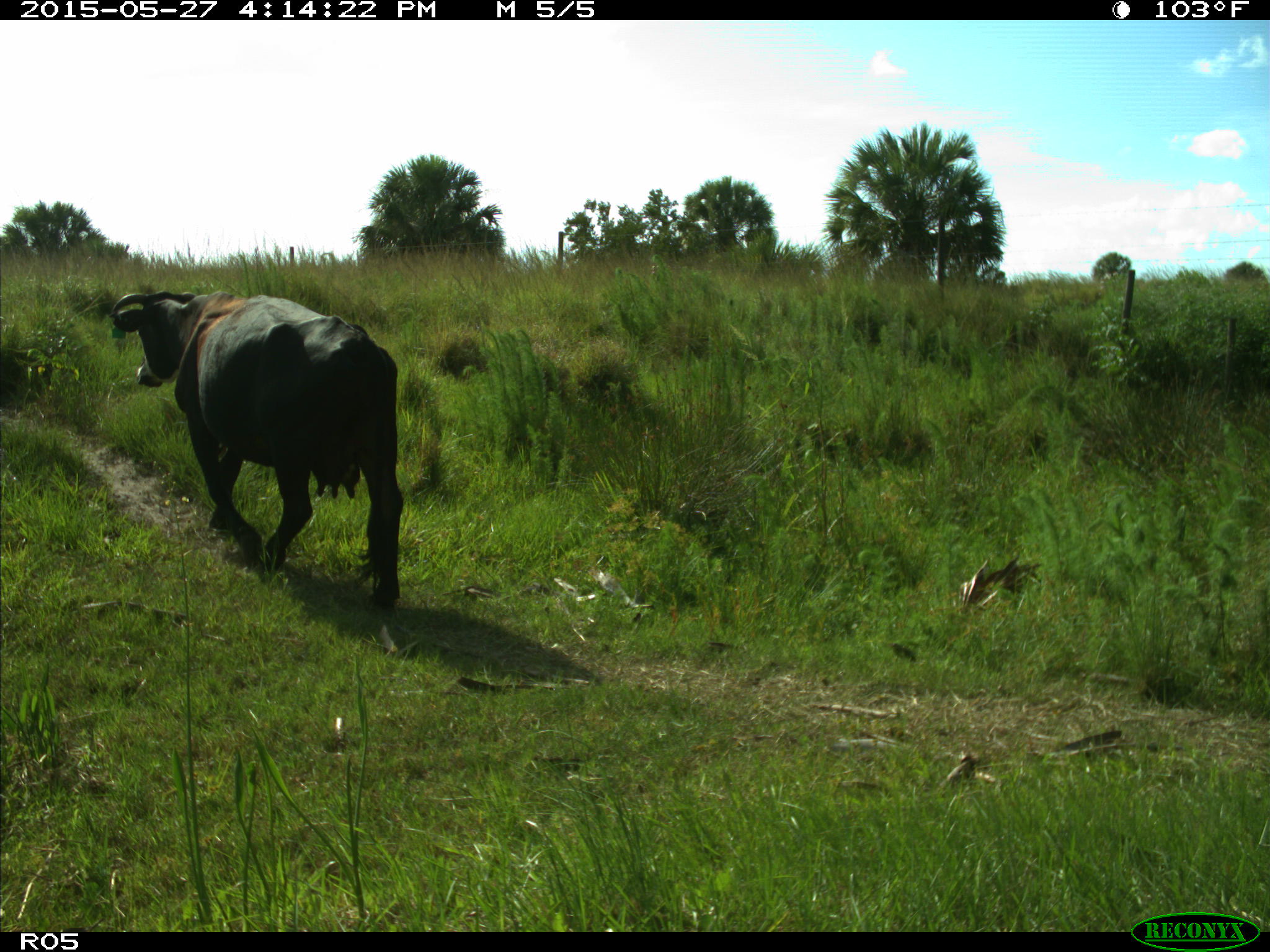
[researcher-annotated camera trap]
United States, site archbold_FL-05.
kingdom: Animalia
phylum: Chordata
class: Mammalia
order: Artiodactyla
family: Bovidae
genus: Bos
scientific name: Bos taurus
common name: domestic cow